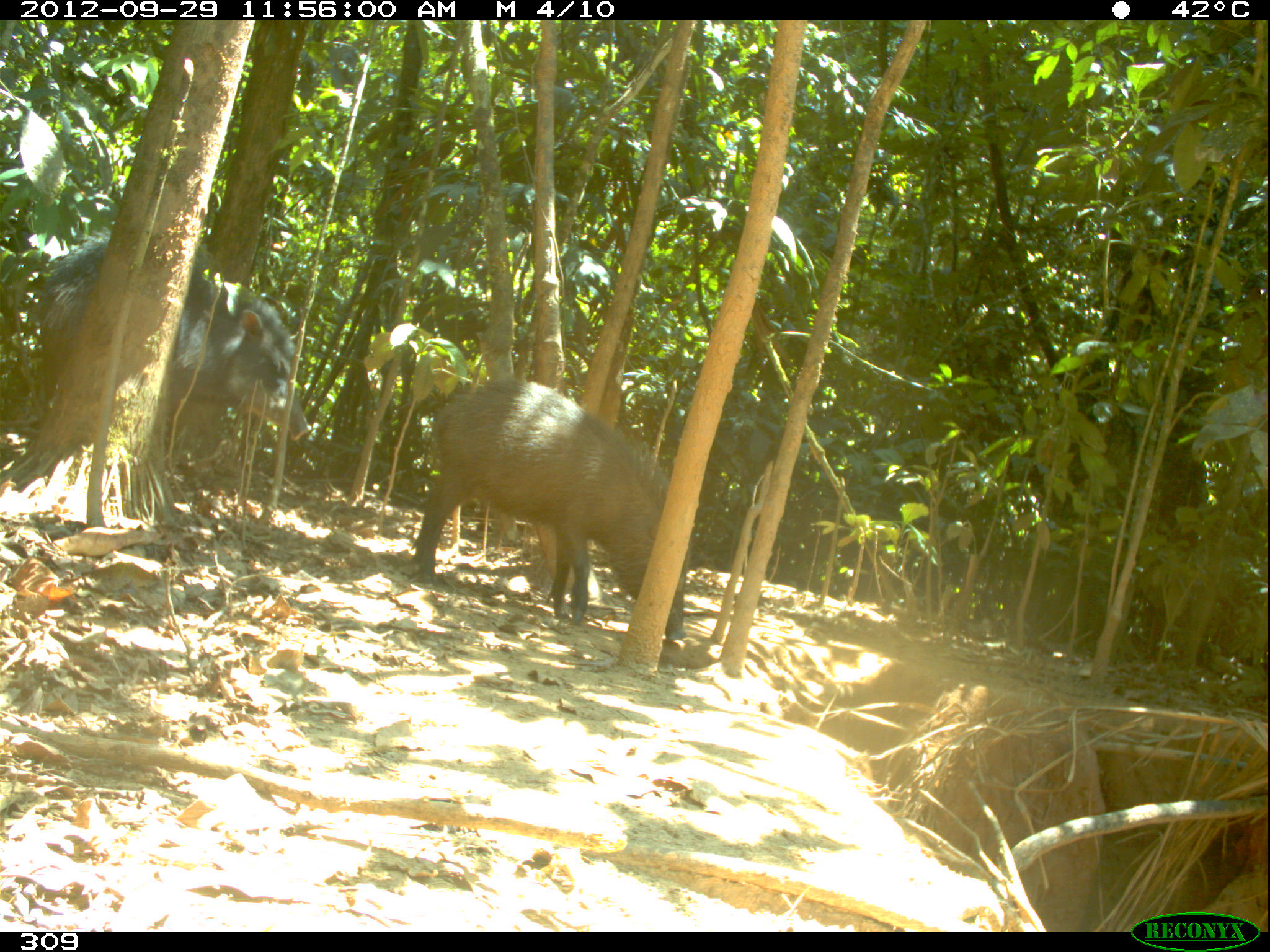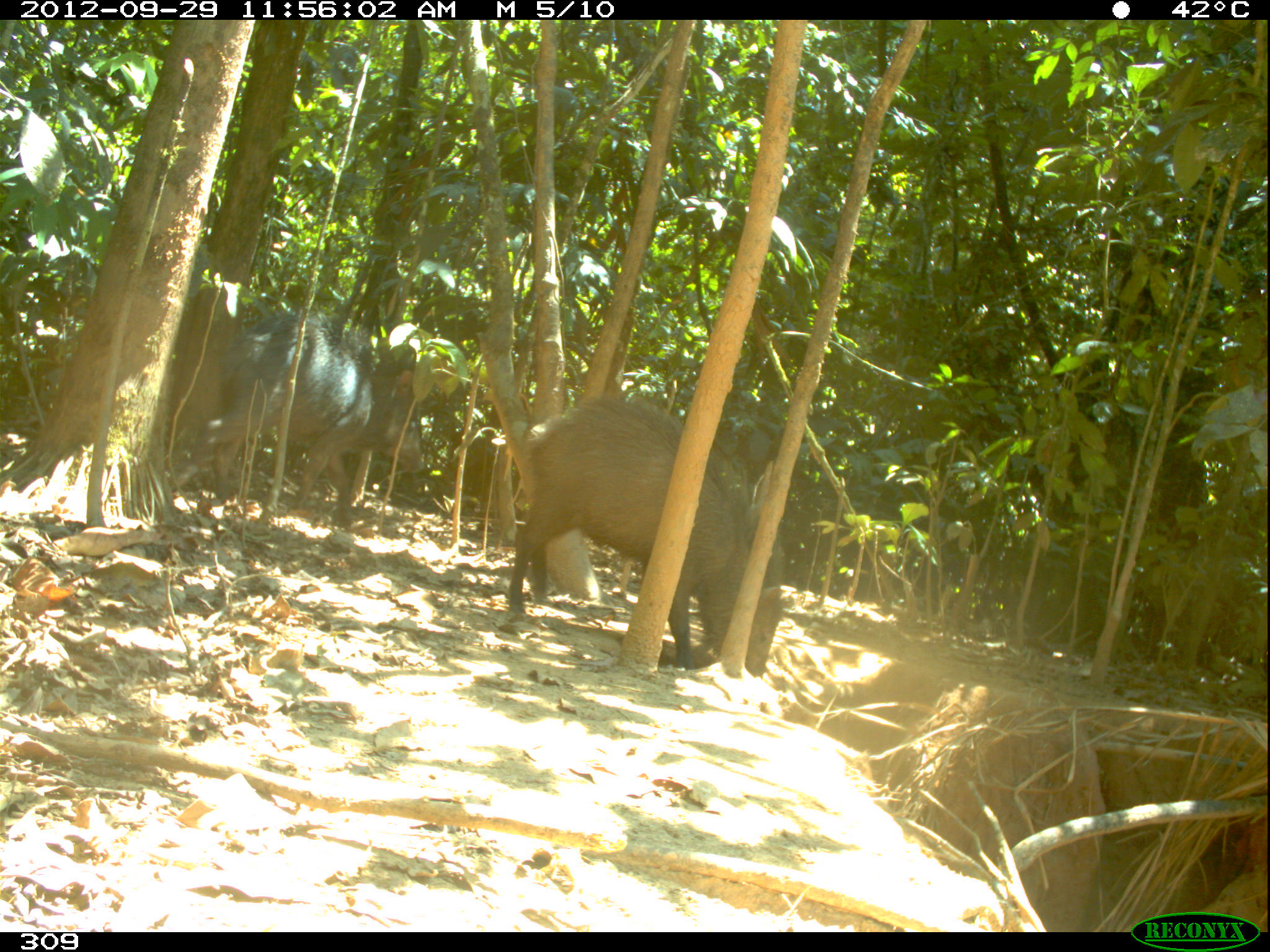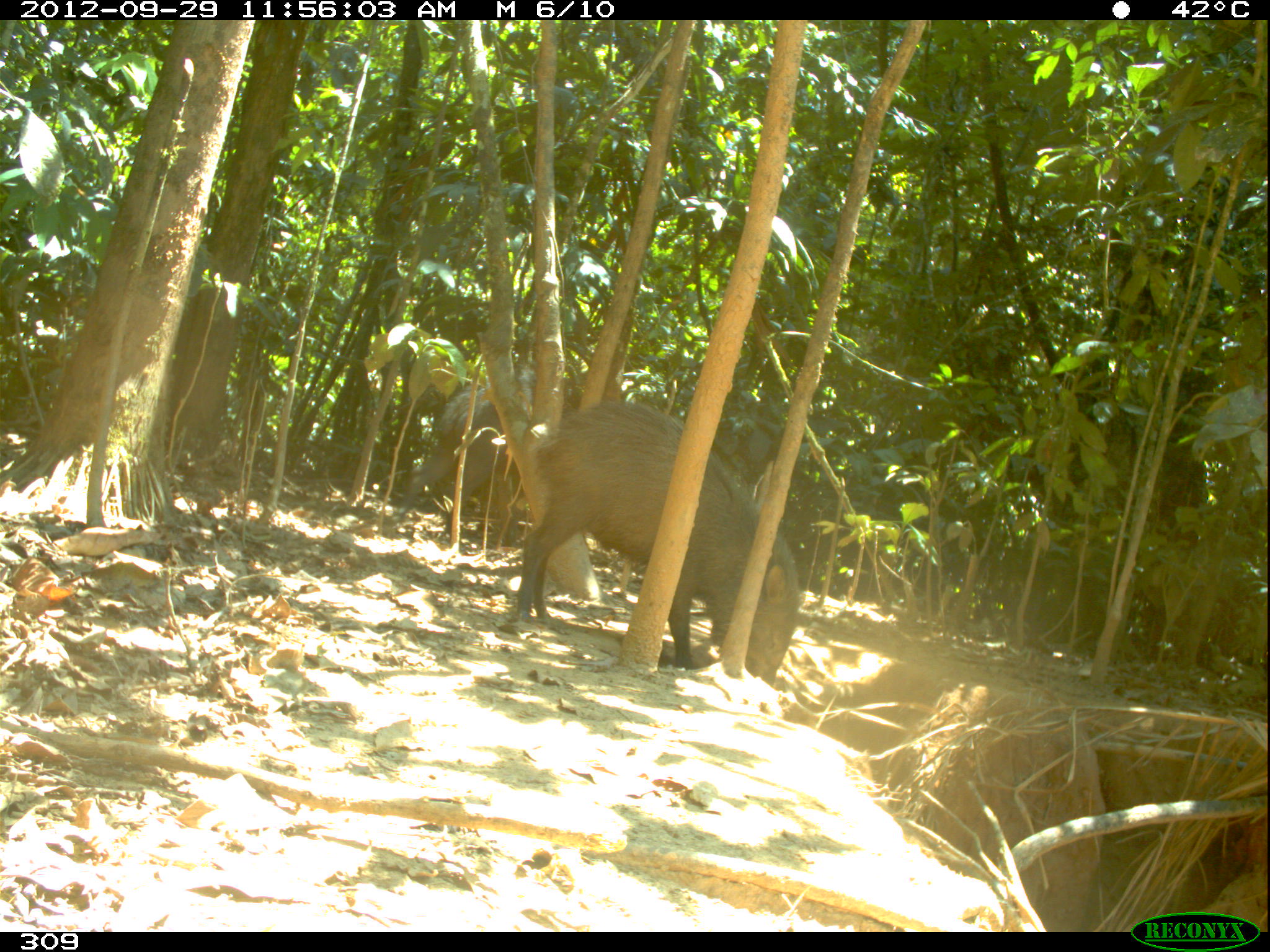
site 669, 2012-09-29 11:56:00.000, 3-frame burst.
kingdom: Animalia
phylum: Chordata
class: Mammalia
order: Artiodactyla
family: Tayassuidae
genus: Tayassu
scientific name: Tayassu pecari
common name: white-lipped peccary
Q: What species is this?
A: Tayassu pecari (white-lipped peccary).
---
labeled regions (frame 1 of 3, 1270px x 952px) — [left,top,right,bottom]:
tayassu pecari: [412,382,692,642]; [27,234,307,440]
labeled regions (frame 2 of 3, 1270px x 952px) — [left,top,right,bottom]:
tayassu pecari: [509,397,782,677]; [169,311,422,523]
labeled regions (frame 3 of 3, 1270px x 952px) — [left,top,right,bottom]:
tayassu pecari: [516,401,798,686]; [386,369,551,546]